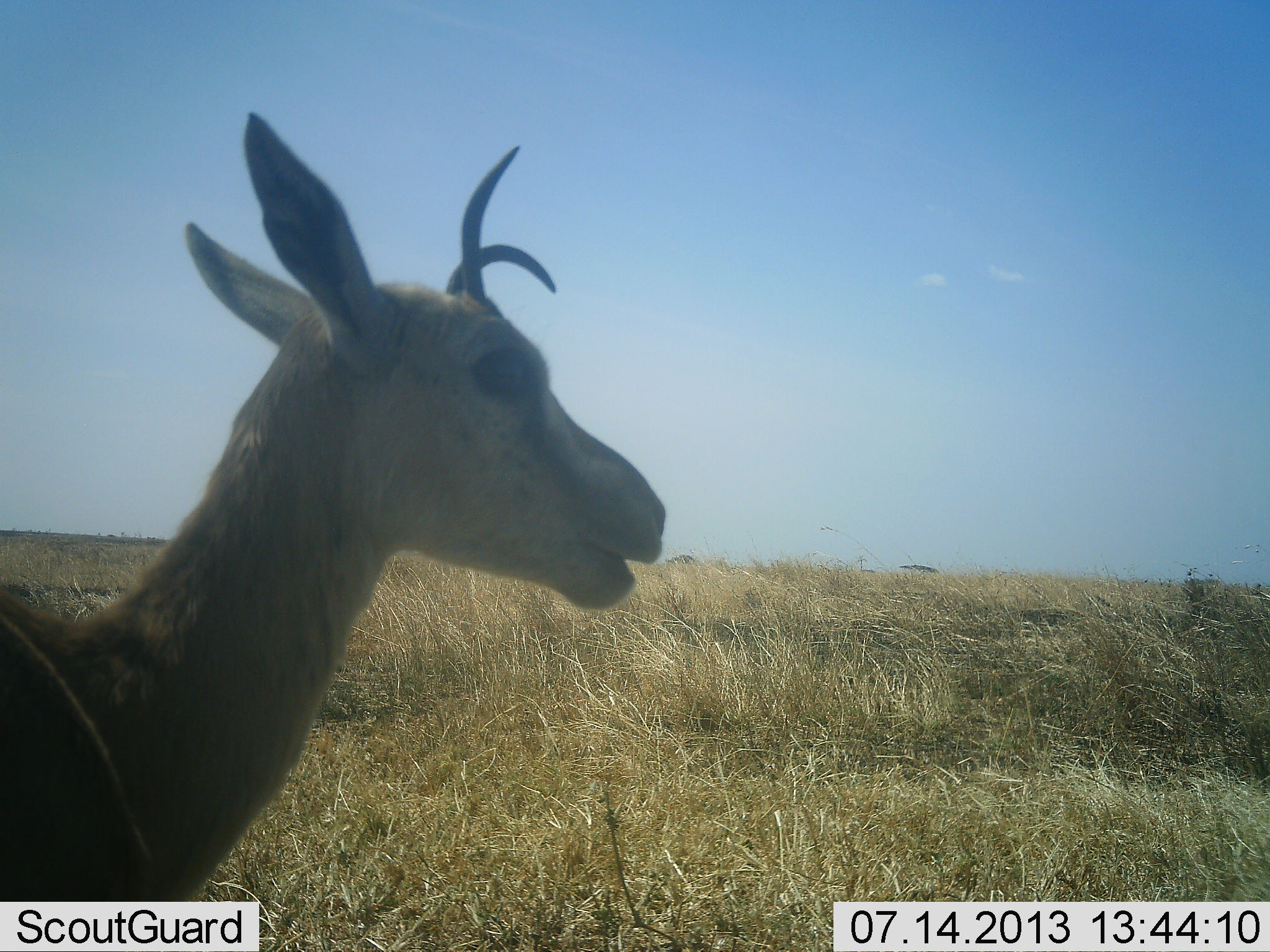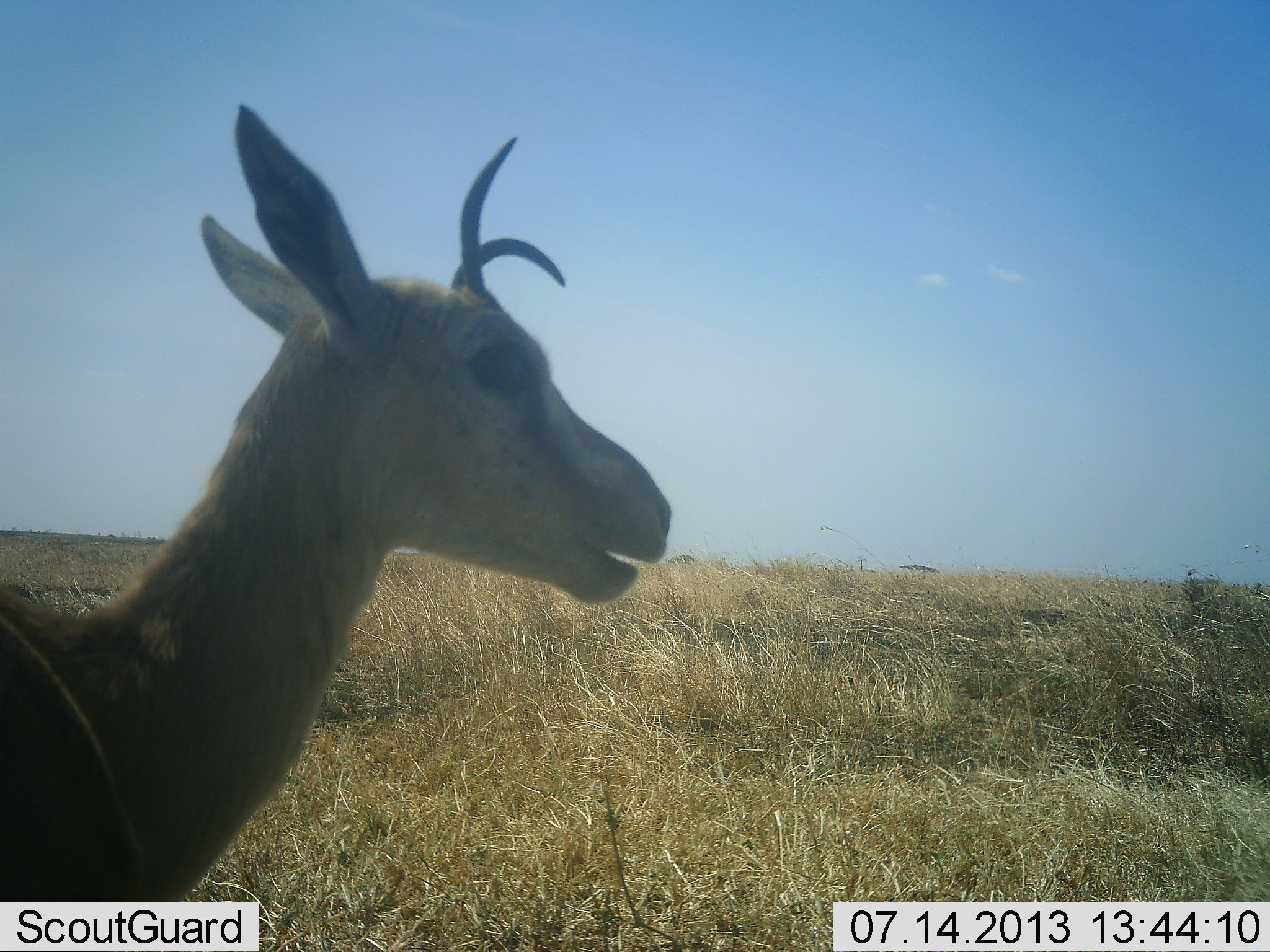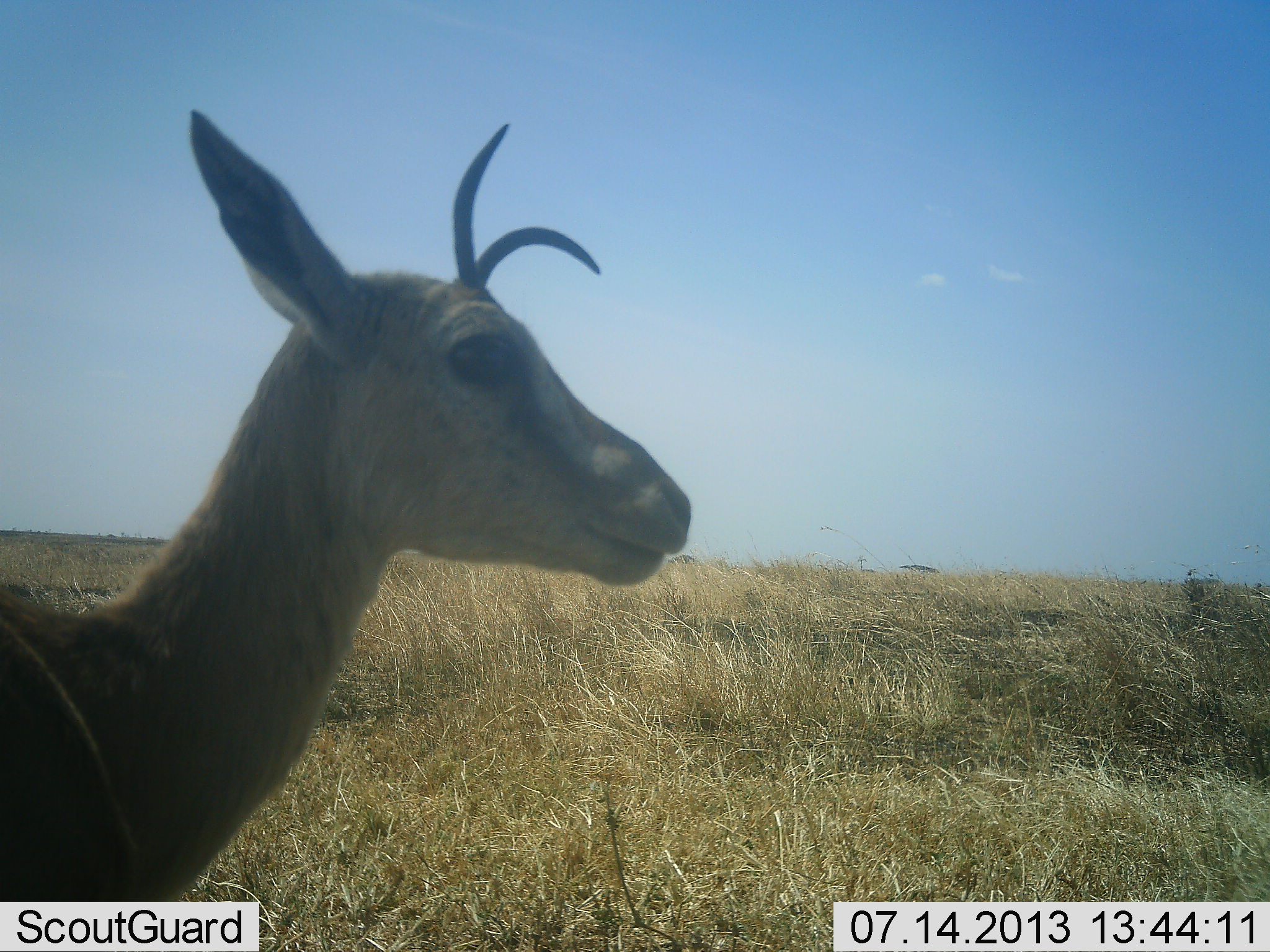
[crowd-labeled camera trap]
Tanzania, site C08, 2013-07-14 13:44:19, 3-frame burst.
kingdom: Animalia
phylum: Chordata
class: Mammalia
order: Artiodactyla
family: Bovidae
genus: Eudorcas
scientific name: Eudorcas thomsonii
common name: thomson's gazelle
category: gazellethomsons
Gazellethomsons (thomson's gazelle) (Eudorcas thomsonii), count 1. Behavior (volunteer vote fractions): standing 94%, resting 6%, moving 0%, interacting 0%. Young present (vote fraction): 0%. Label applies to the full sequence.